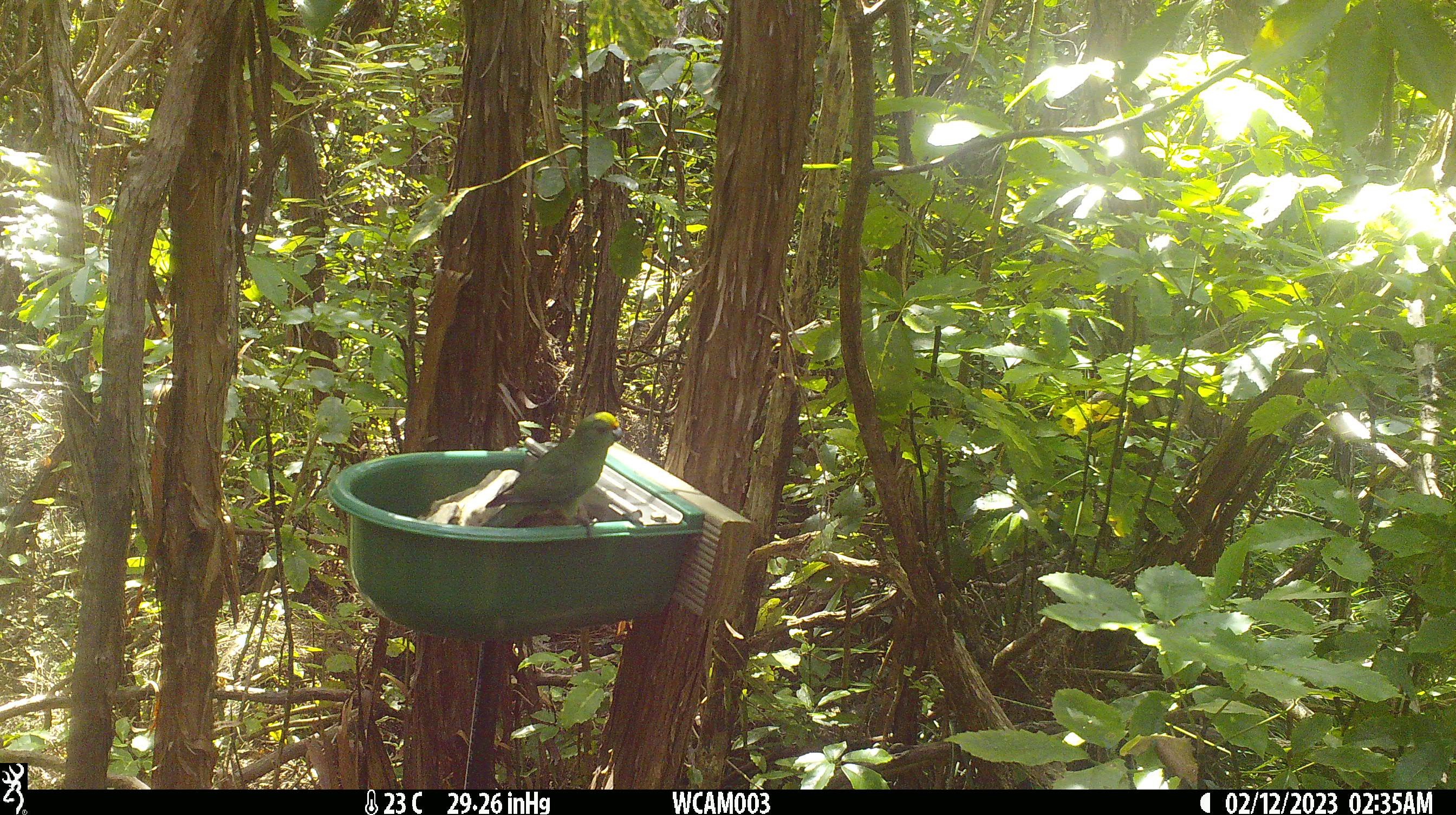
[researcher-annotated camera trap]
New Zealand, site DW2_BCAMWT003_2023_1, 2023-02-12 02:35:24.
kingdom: Animalia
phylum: Chordata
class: Aves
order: Psittaciformes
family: Psittaculidae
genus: Cyanoramphus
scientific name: Cyanoramphus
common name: parakeet